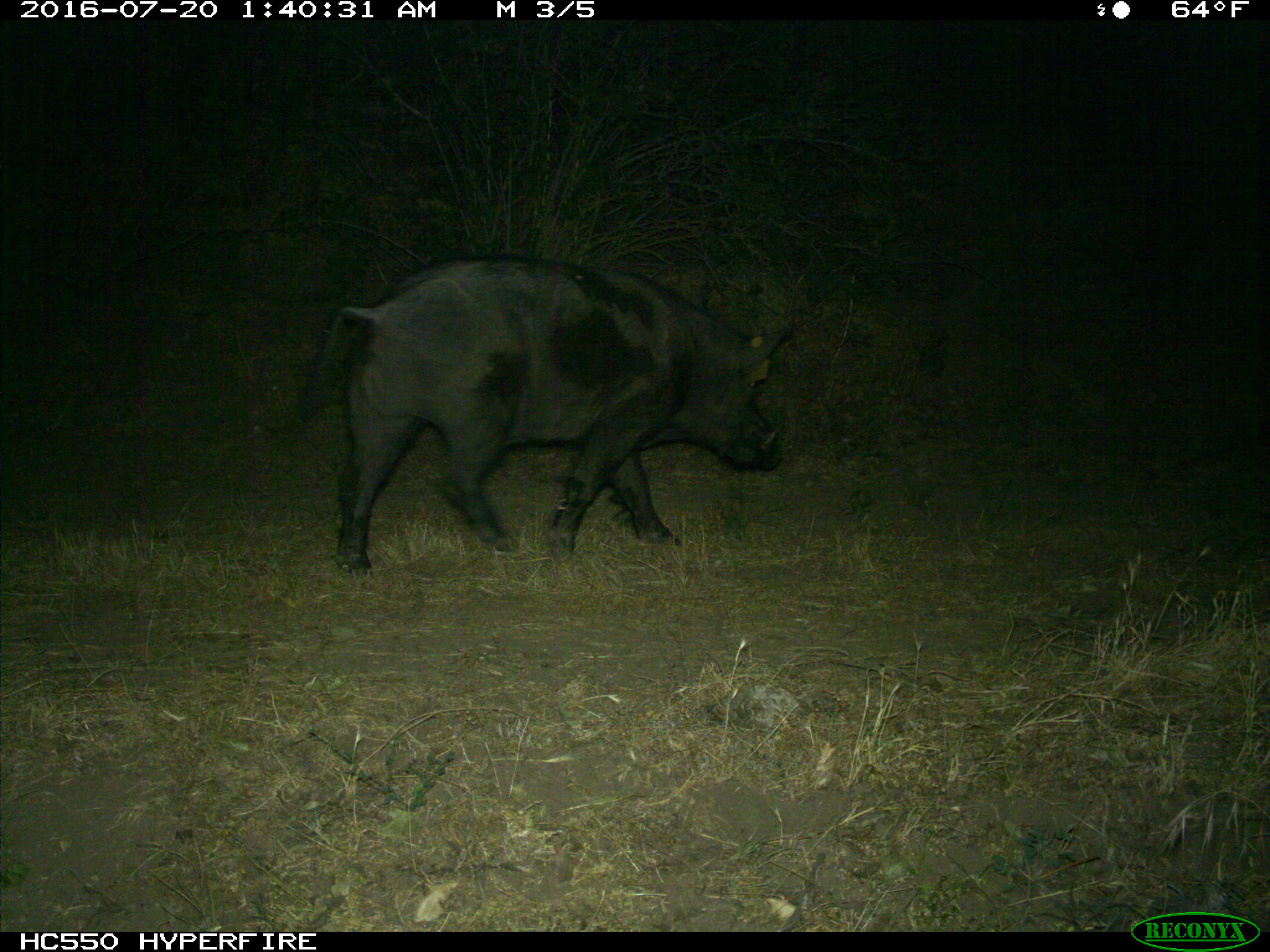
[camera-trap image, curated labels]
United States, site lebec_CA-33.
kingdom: Animalia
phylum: Chordata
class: Mammalia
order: Artiodactyla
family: Suidae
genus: Sus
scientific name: Sus scrofa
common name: wild boar